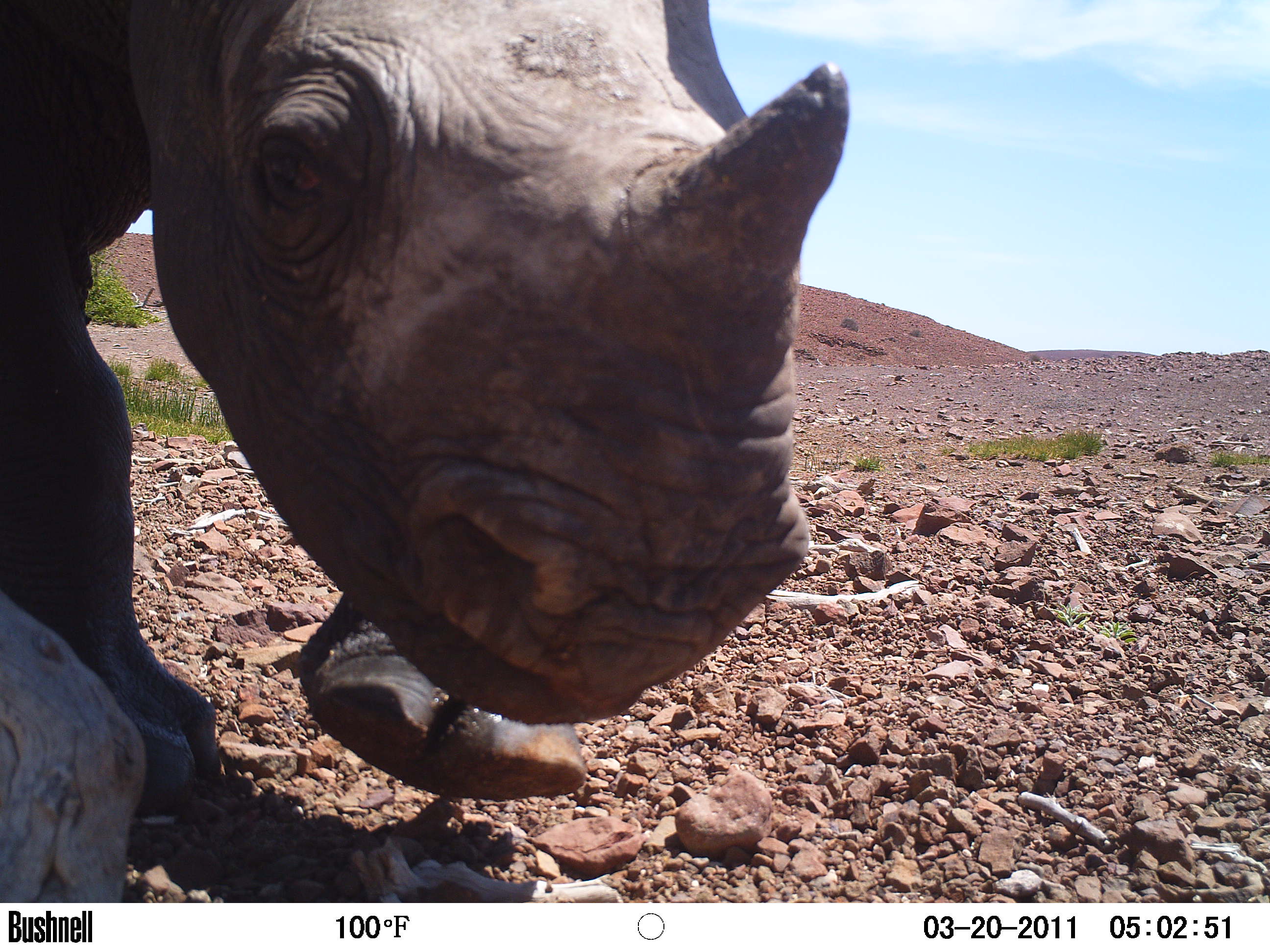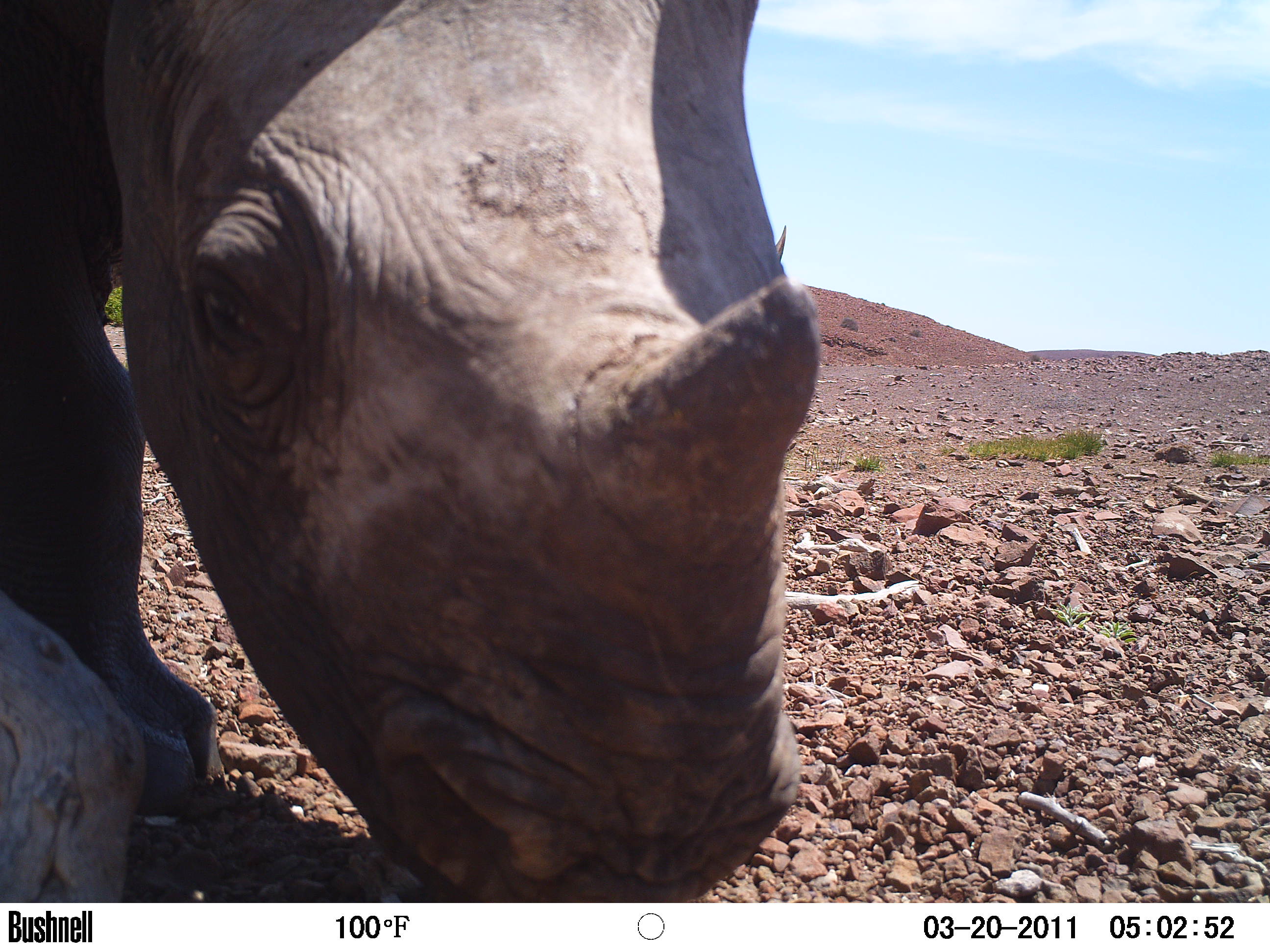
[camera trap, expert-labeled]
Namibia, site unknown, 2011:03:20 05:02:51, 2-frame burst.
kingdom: Animalia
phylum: Chordata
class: Mammalia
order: Perissodactyla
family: Rhinocerotidae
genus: Diceros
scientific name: Diceros bicornis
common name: black rhinoceros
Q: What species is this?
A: Diceros bicornis (black rhinoceros).